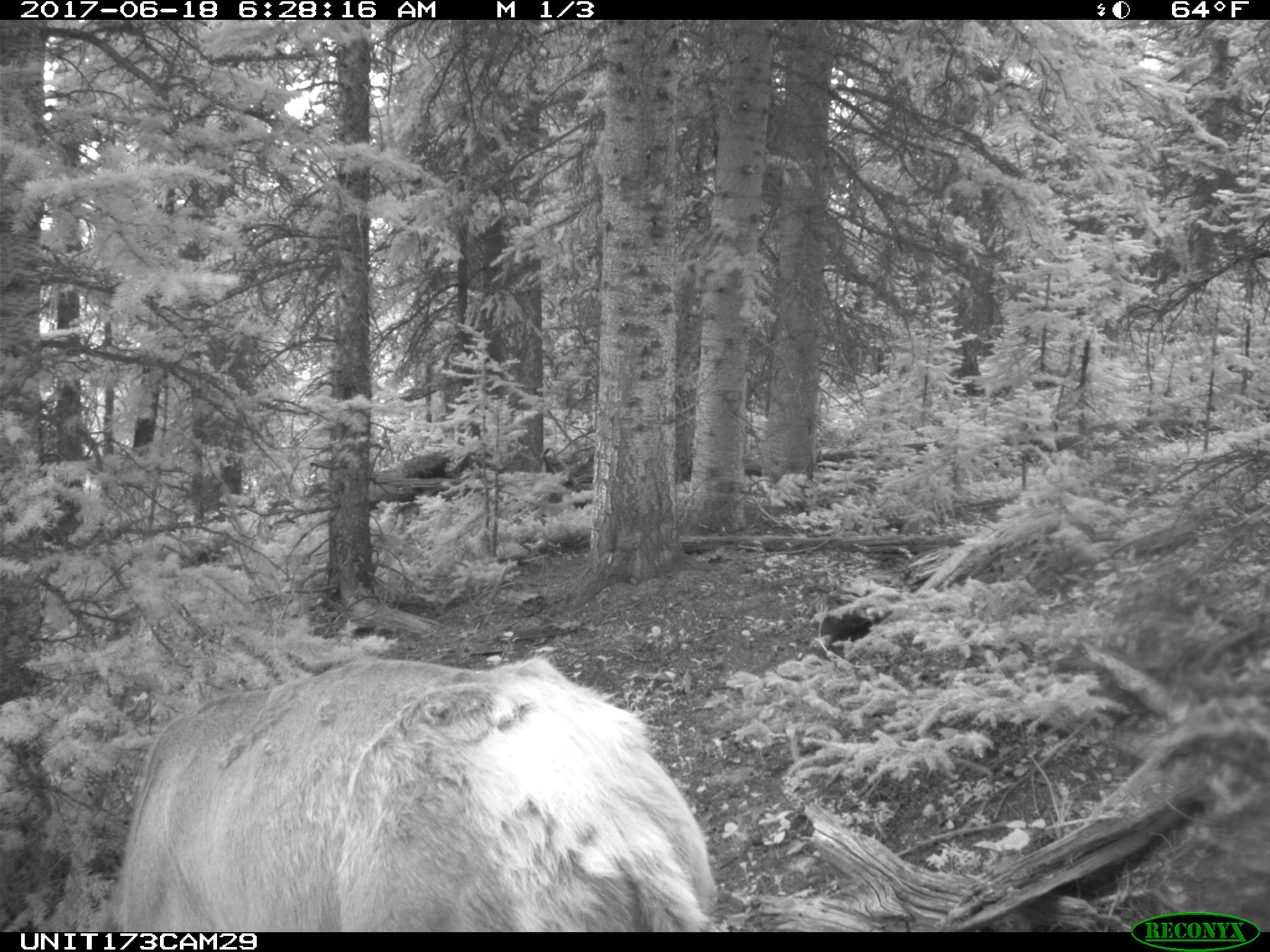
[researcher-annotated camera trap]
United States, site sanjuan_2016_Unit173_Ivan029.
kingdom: Animalia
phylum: Chordata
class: Mammalia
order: Artiodactyla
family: Cervidae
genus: Cervus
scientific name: Cervus elaphus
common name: red deer